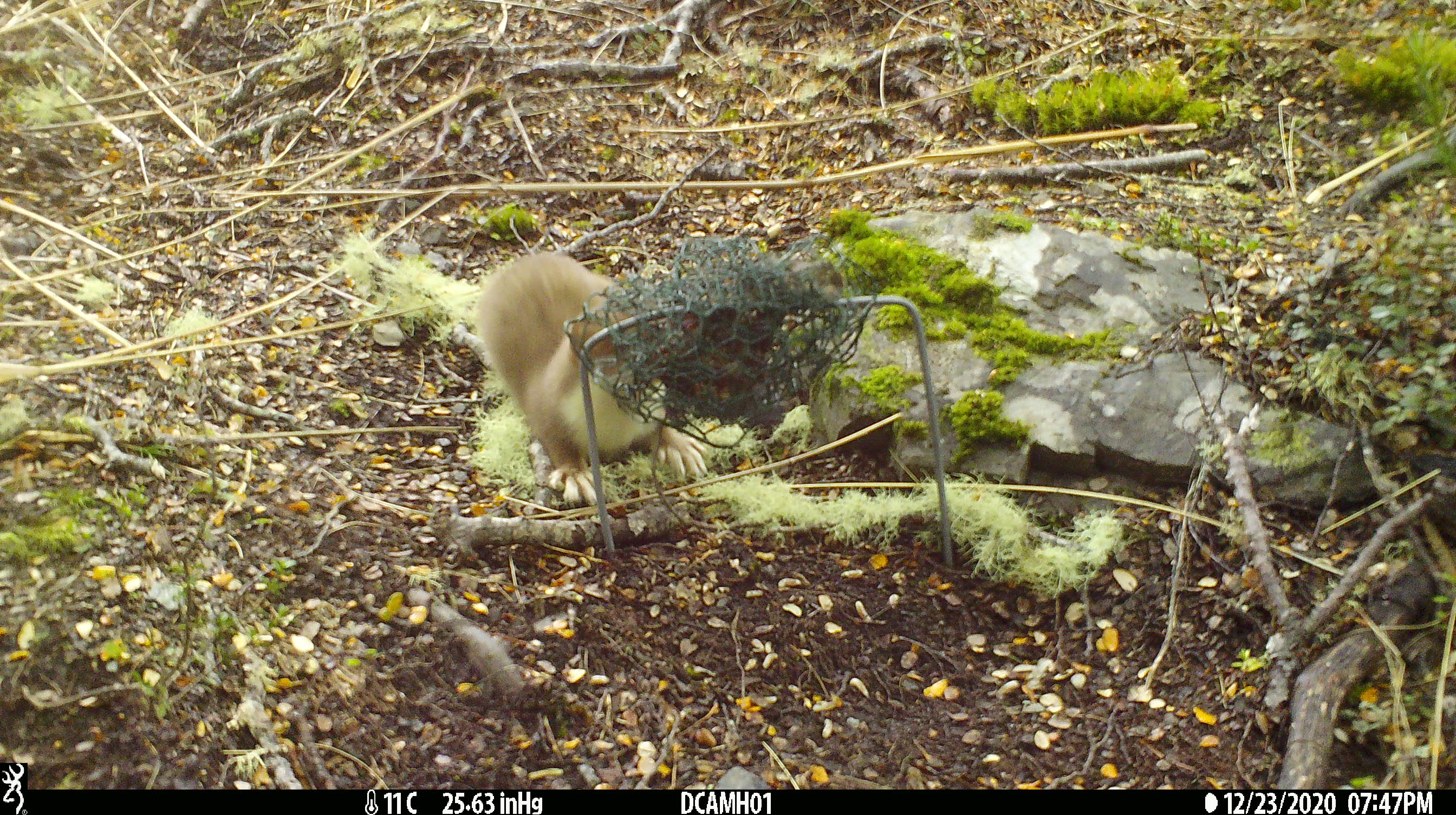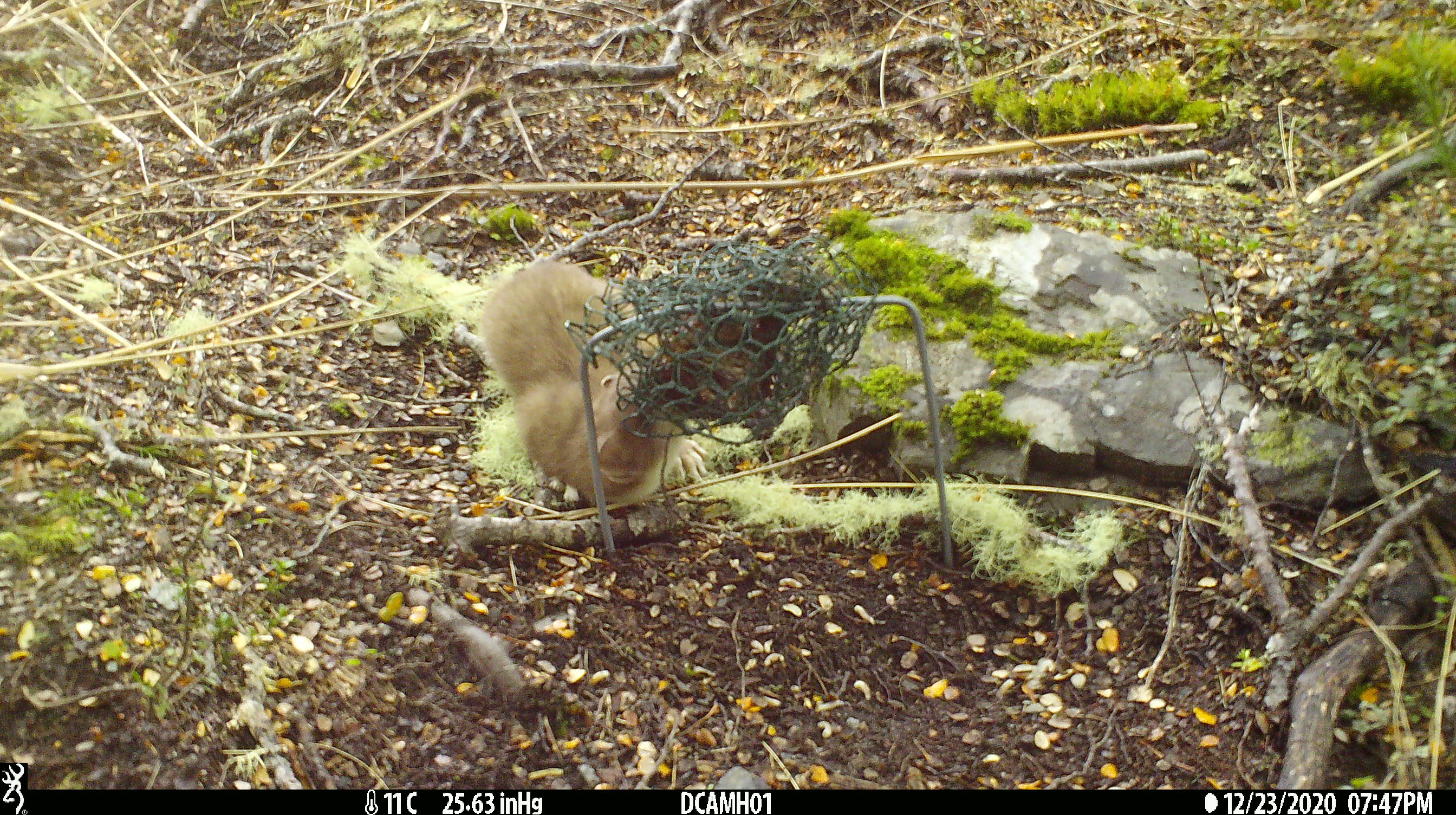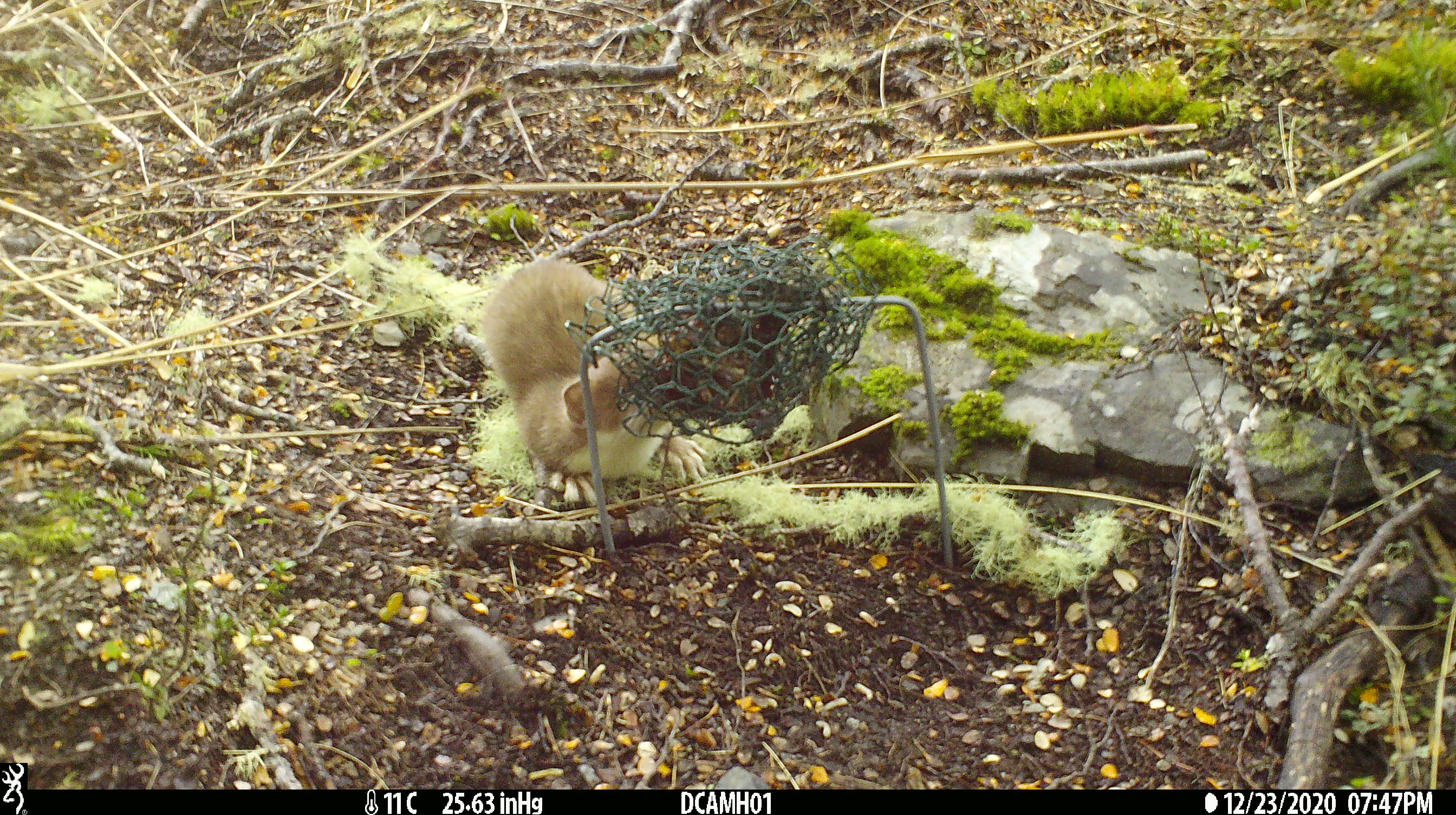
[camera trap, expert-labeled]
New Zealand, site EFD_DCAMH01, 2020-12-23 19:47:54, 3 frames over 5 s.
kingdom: Animalia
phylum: Chordata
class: Mammalia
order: Carnivora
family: Mustelidae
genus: Mustela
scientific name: Mustela erminea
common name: stoat